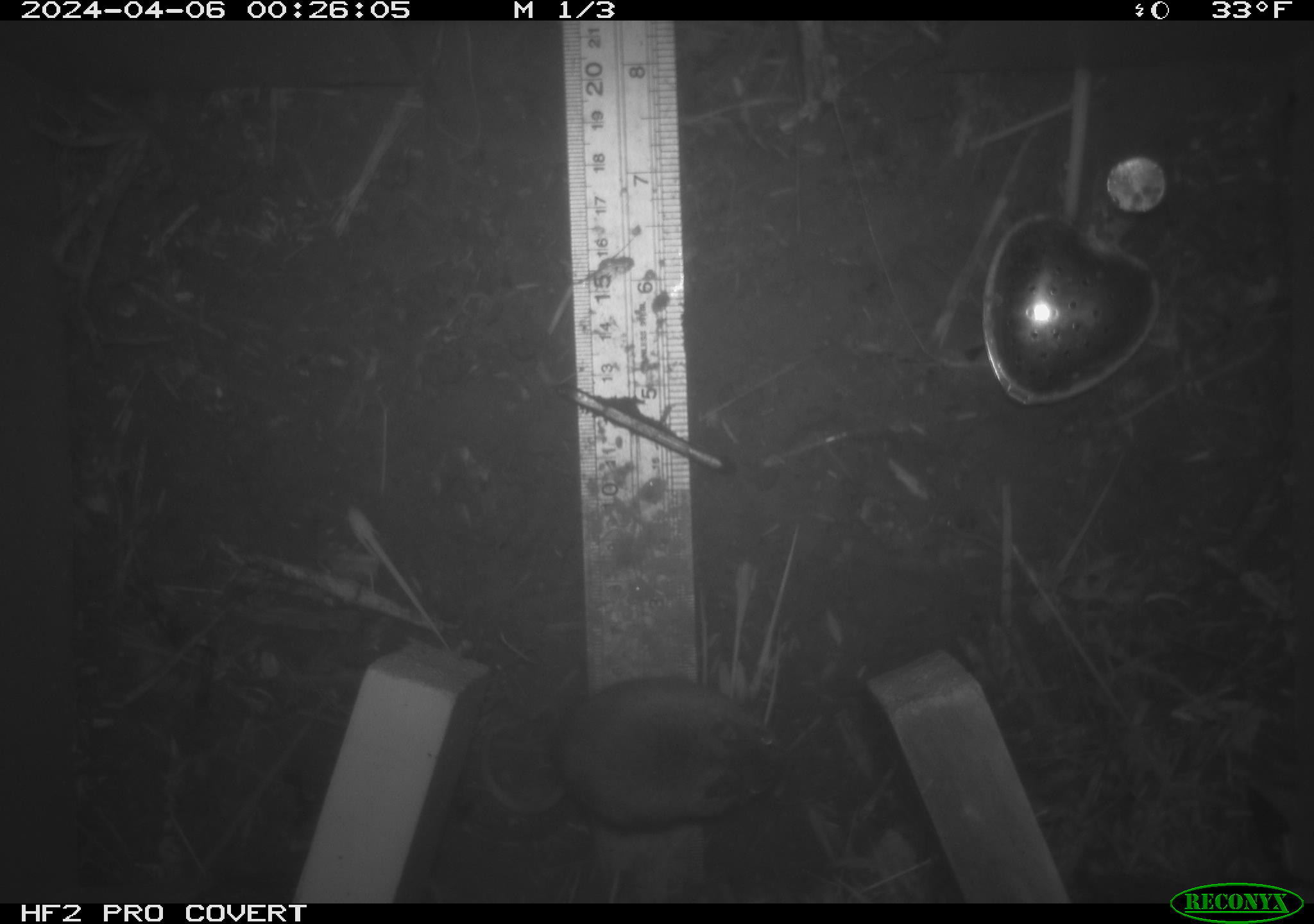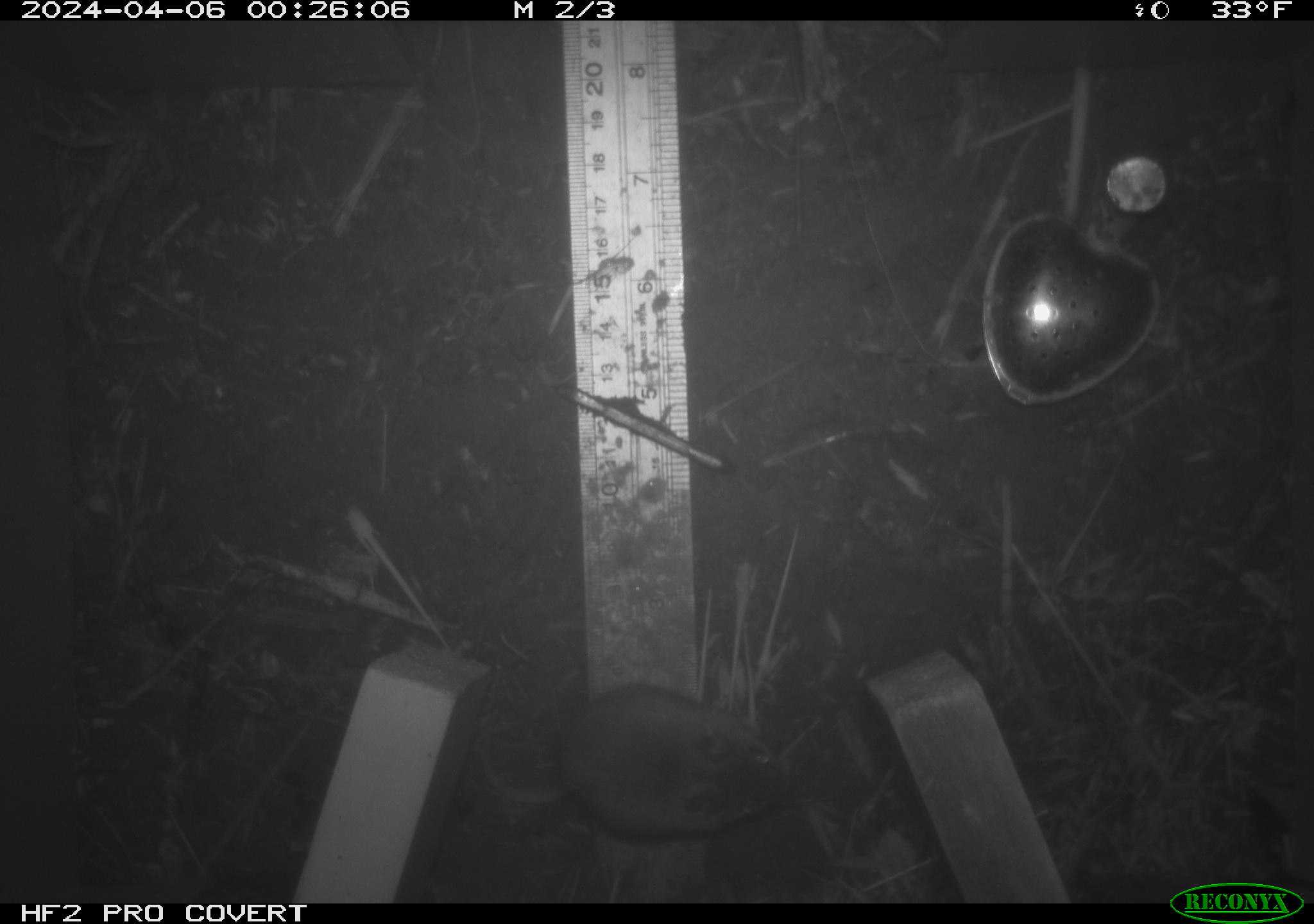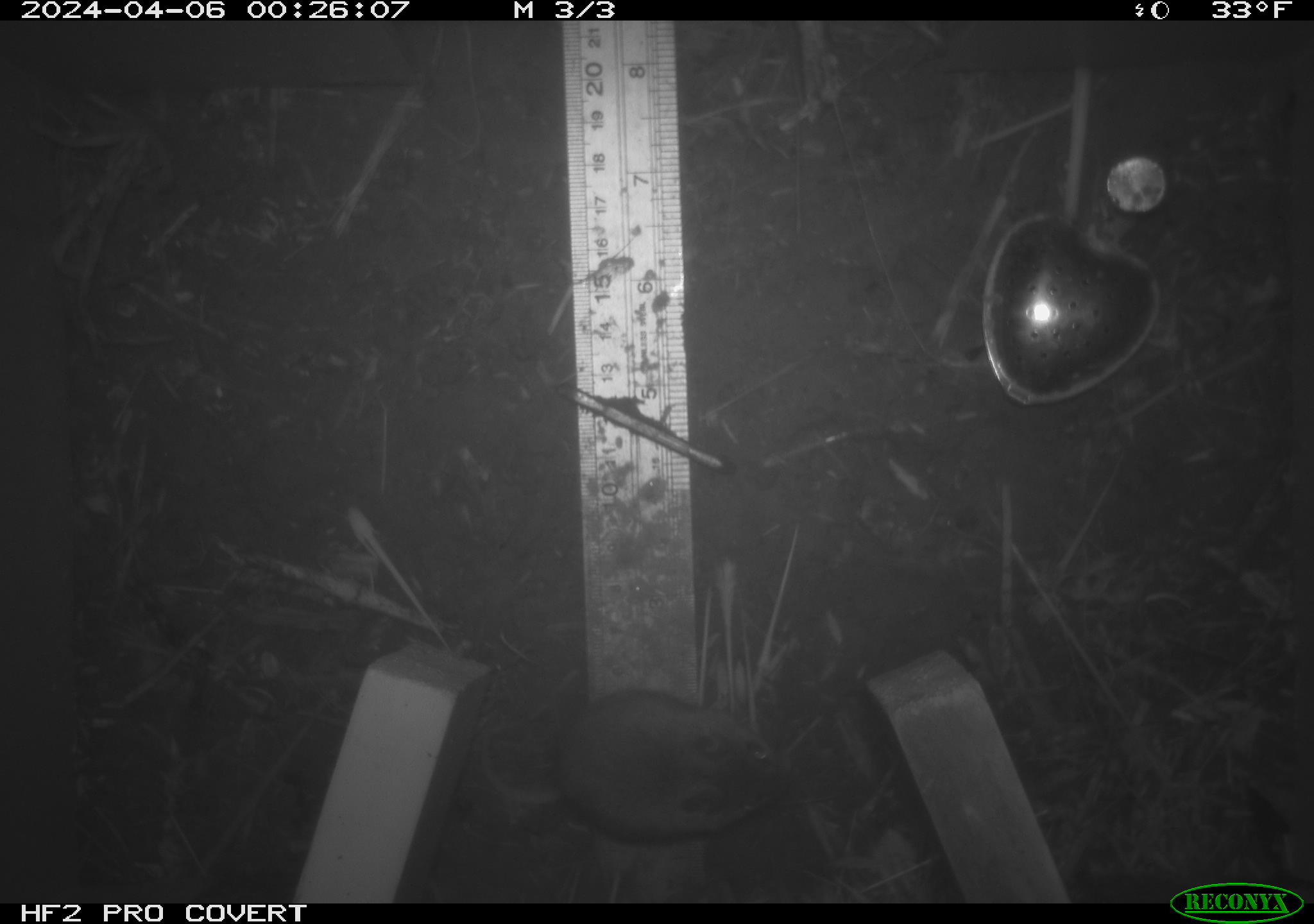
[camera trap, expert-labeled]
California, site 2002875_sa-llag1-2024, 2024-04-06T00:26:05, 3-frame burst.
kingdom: Animalia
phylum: Chordata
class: Mammalia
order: Rodentia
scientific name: Rodentia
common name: mouse species